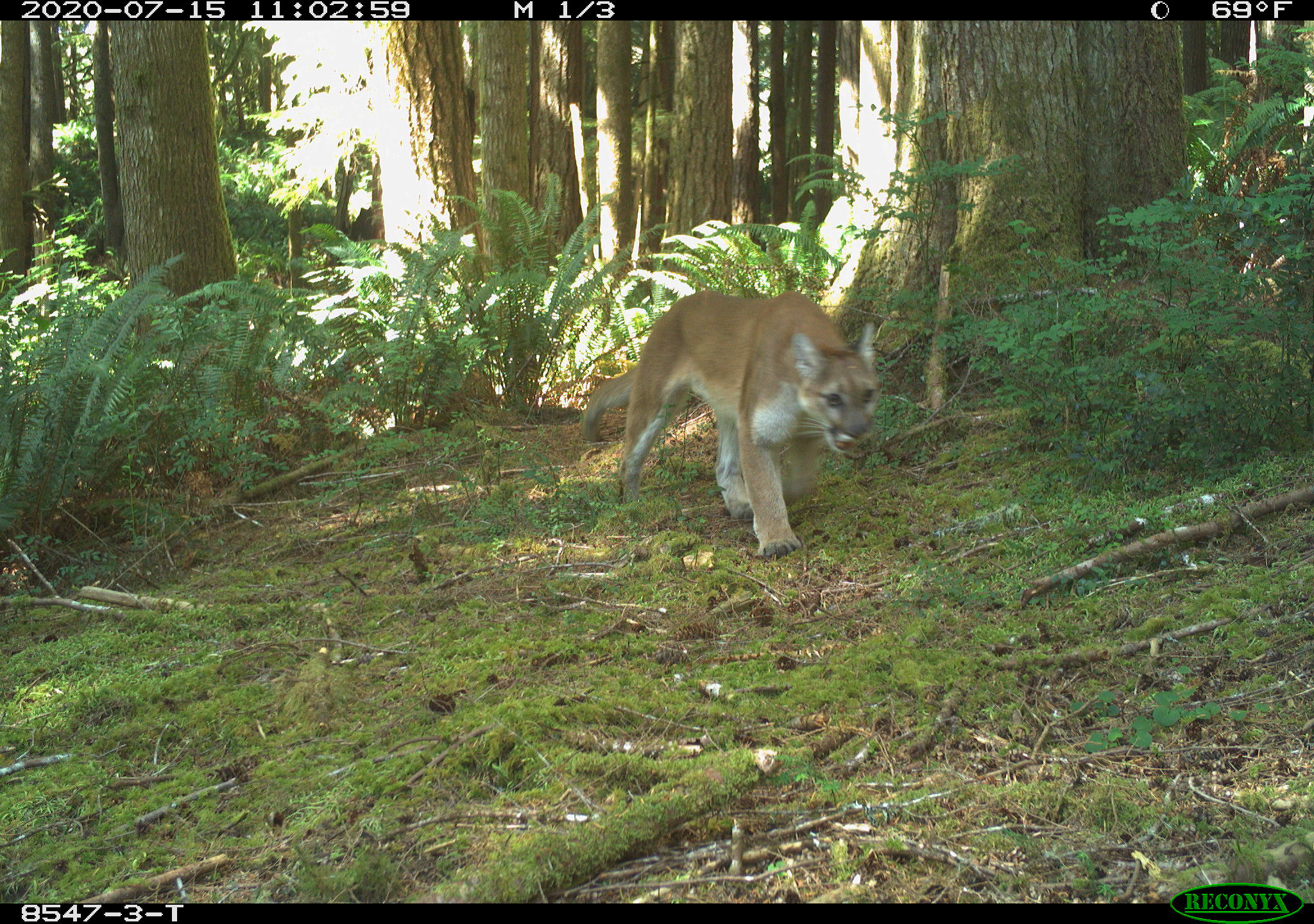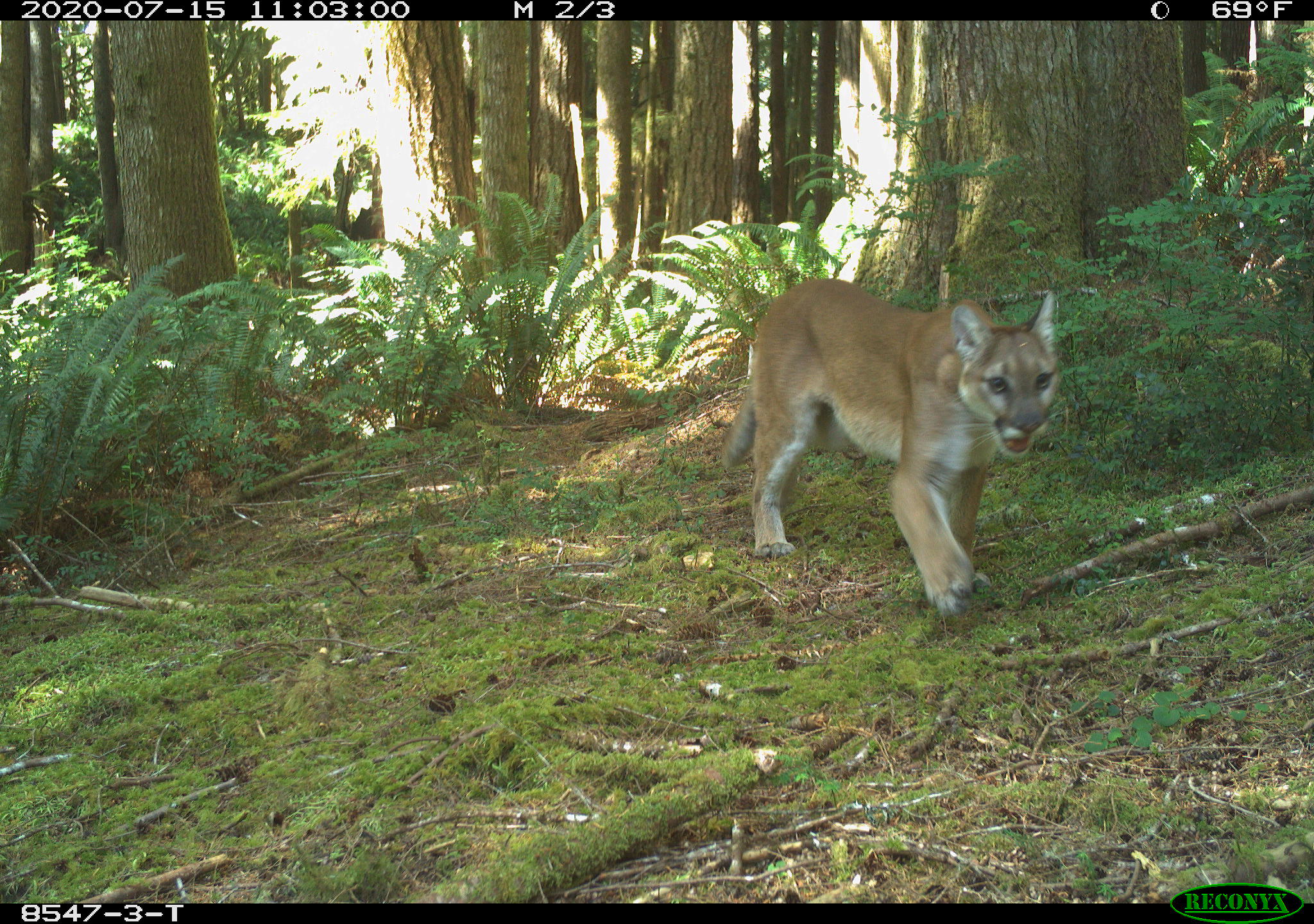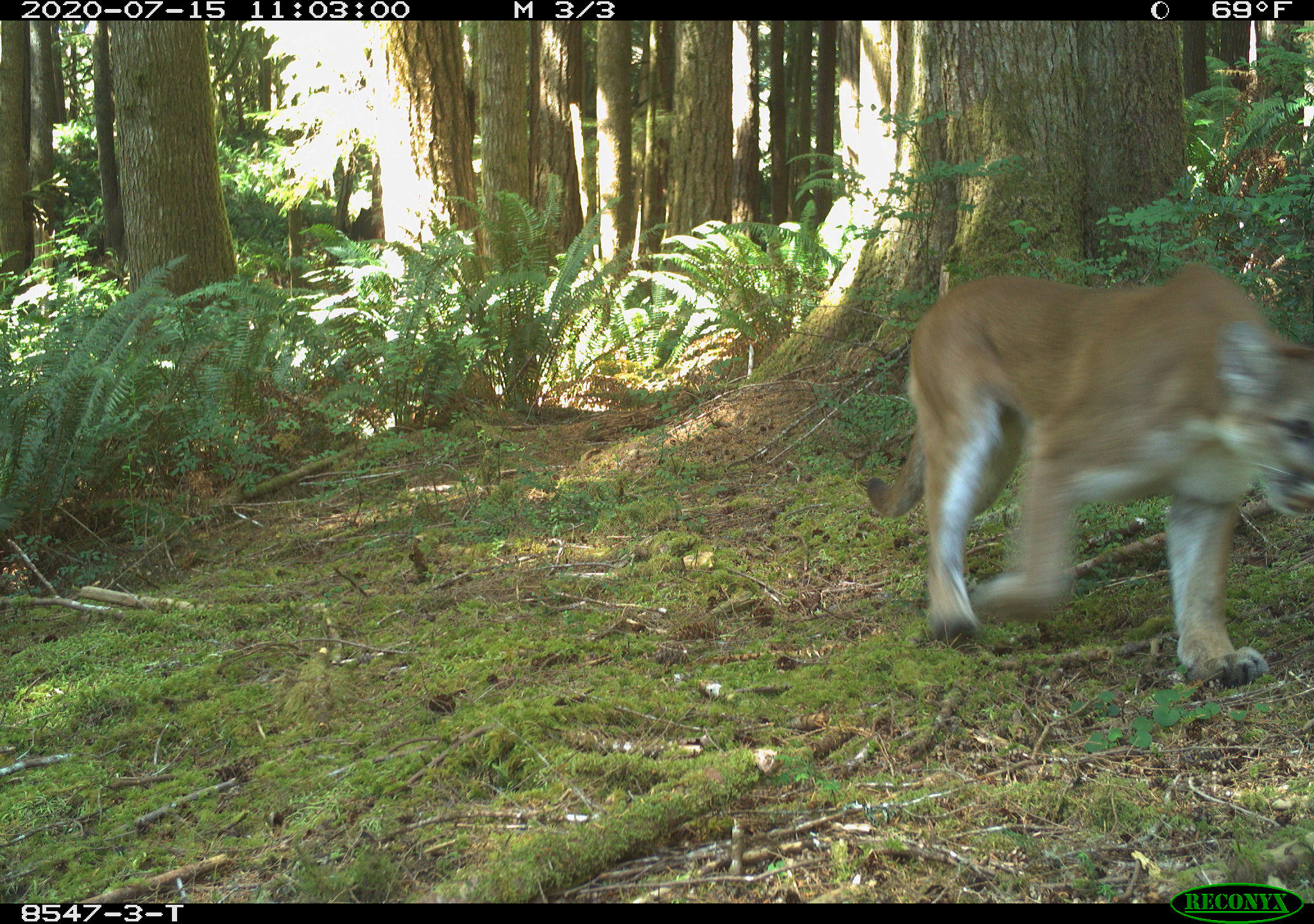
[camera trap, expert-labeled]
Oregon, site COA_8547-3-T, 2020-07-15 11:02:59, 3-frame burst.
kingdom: Animalia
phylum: Chordata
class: Mammalia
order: Carnivora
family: Felidae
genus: Puma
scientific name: Puma concolor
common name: cougar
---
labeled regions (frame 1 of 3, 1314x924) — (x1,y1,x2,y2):
cougar: (586,290,885,556)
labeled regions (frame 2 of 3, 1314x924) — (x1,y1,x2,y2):
cougar: (719,275,1073,615)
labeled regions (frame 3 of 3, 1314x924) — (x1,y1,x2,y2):
cougar: (854,272,1305,692)